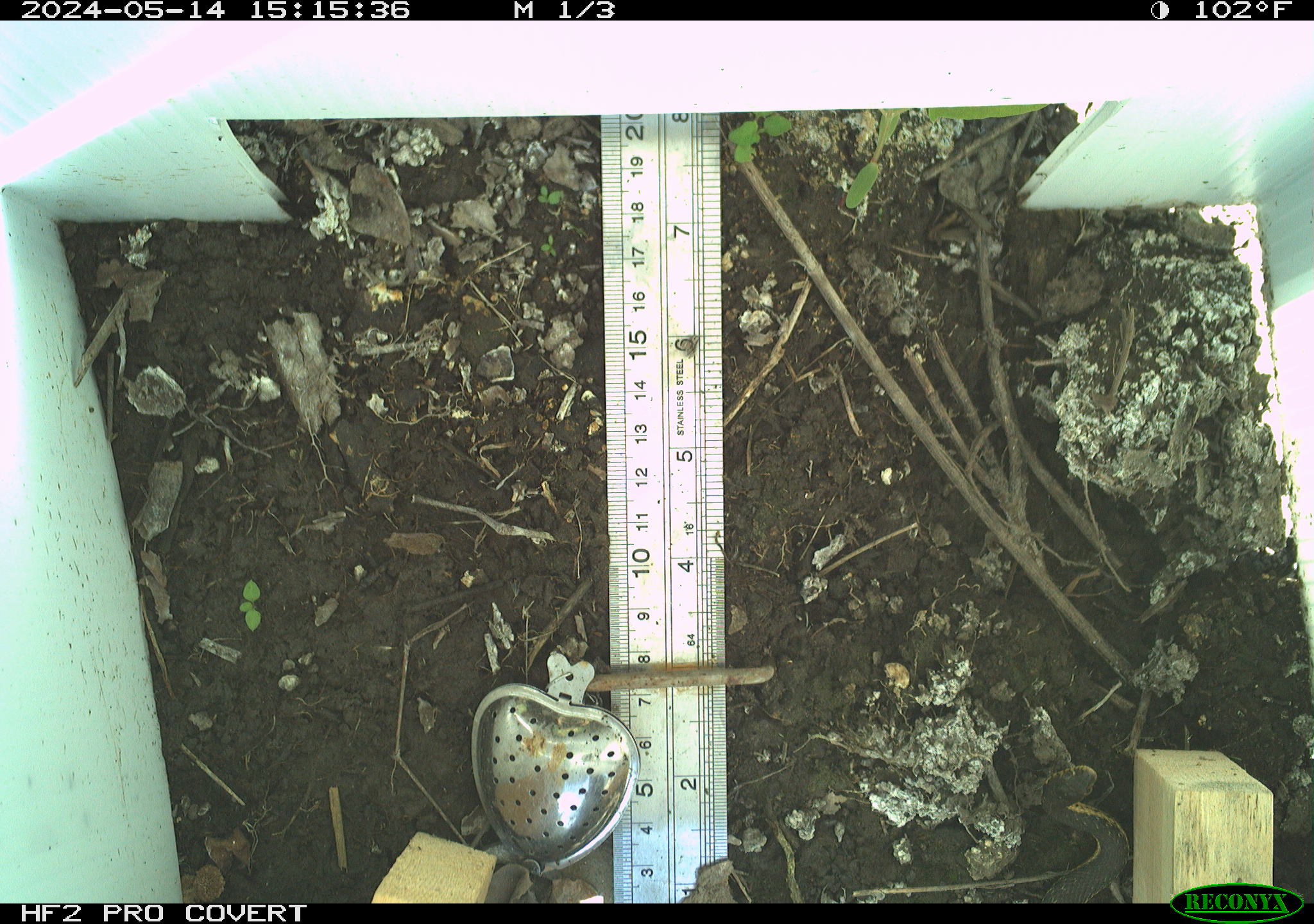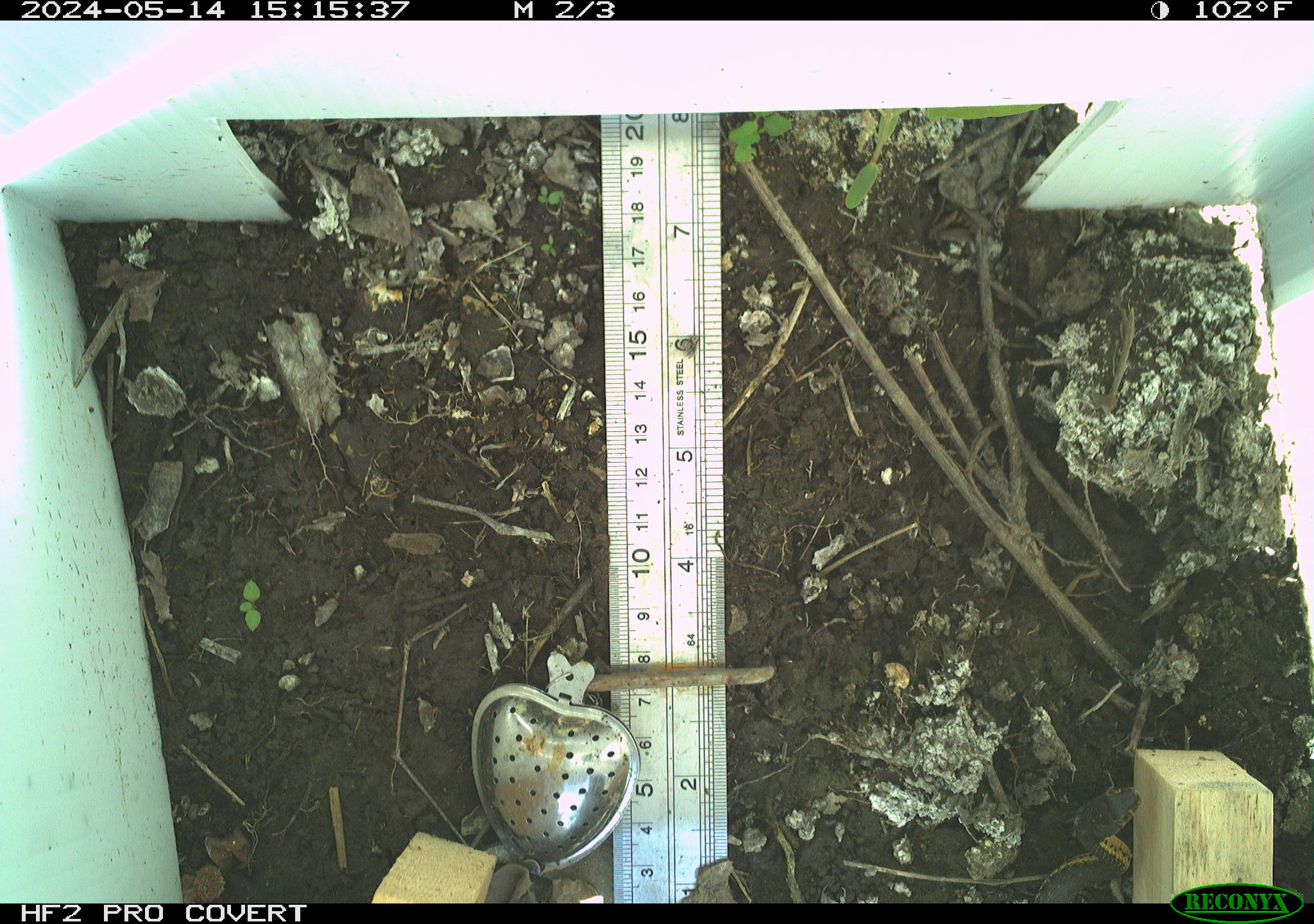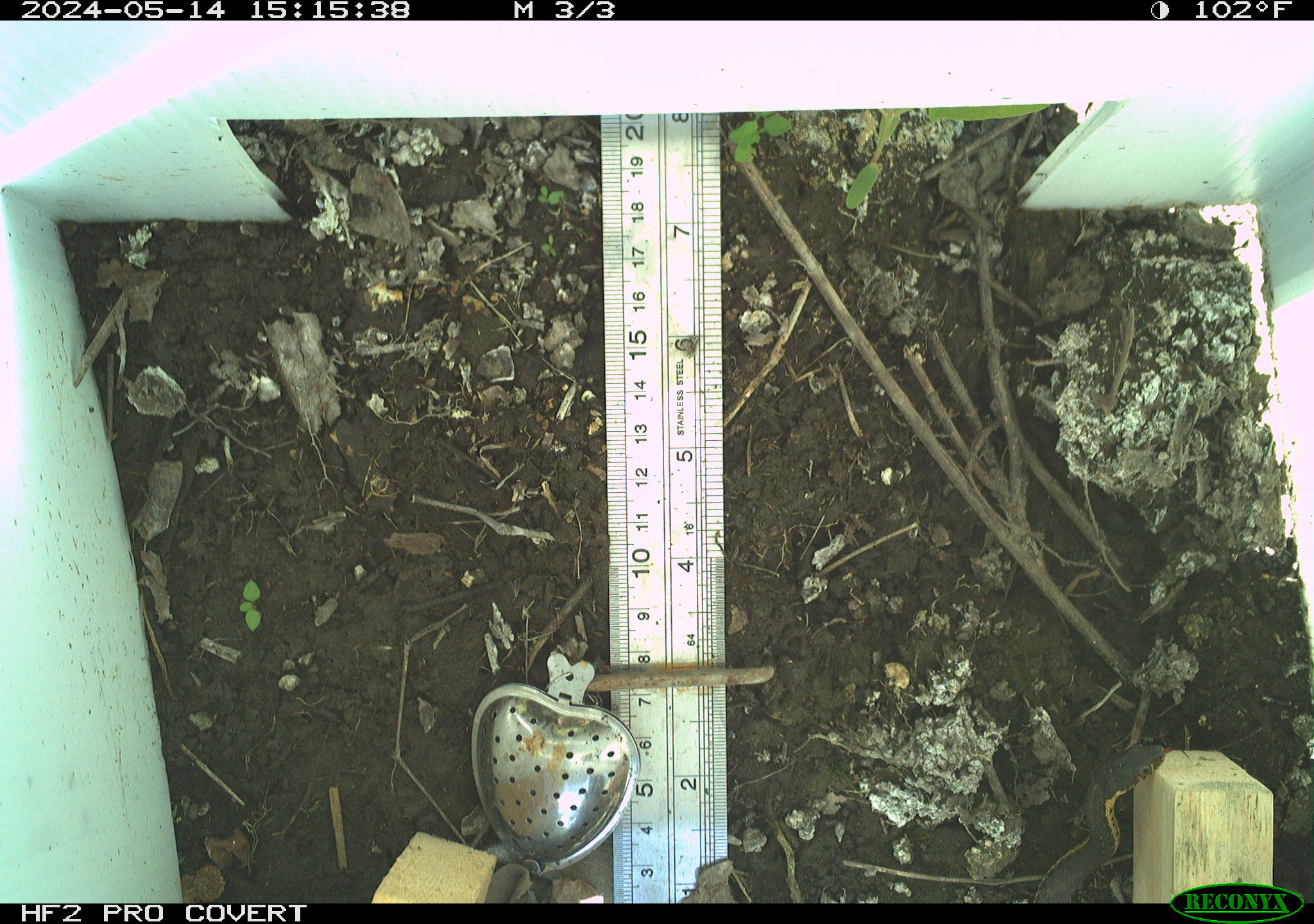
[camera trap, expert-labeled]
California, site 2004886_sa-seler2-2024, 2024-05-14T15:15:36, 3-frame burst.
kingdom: Animalia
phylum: Chordata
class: Reptilia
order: Squamata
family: Colubridae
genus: Thamnophis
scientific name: Thamnophis hammondii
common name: two-striped gartersnake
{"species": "two-striped gartersnake (Thamnophis hammondii)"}